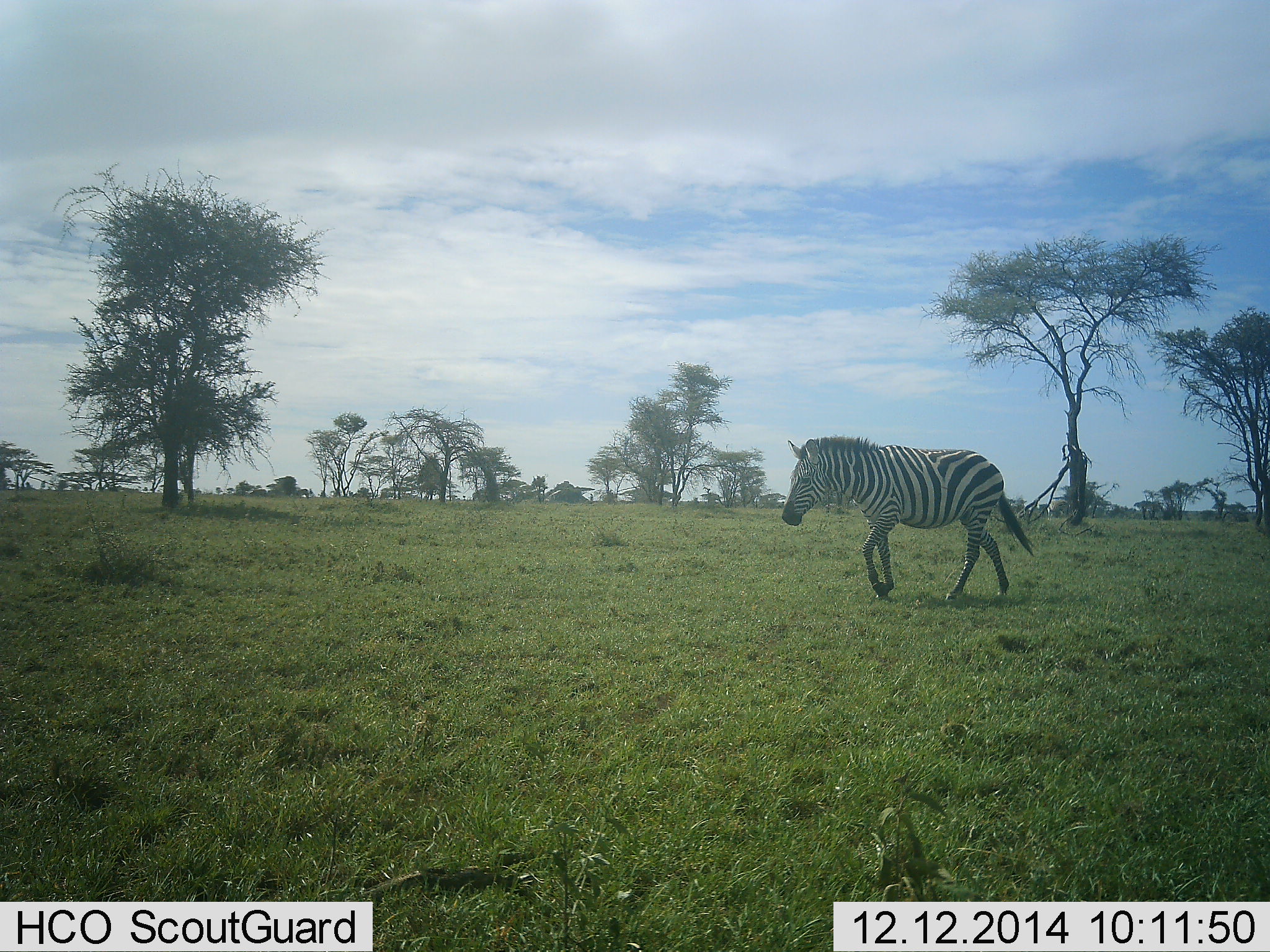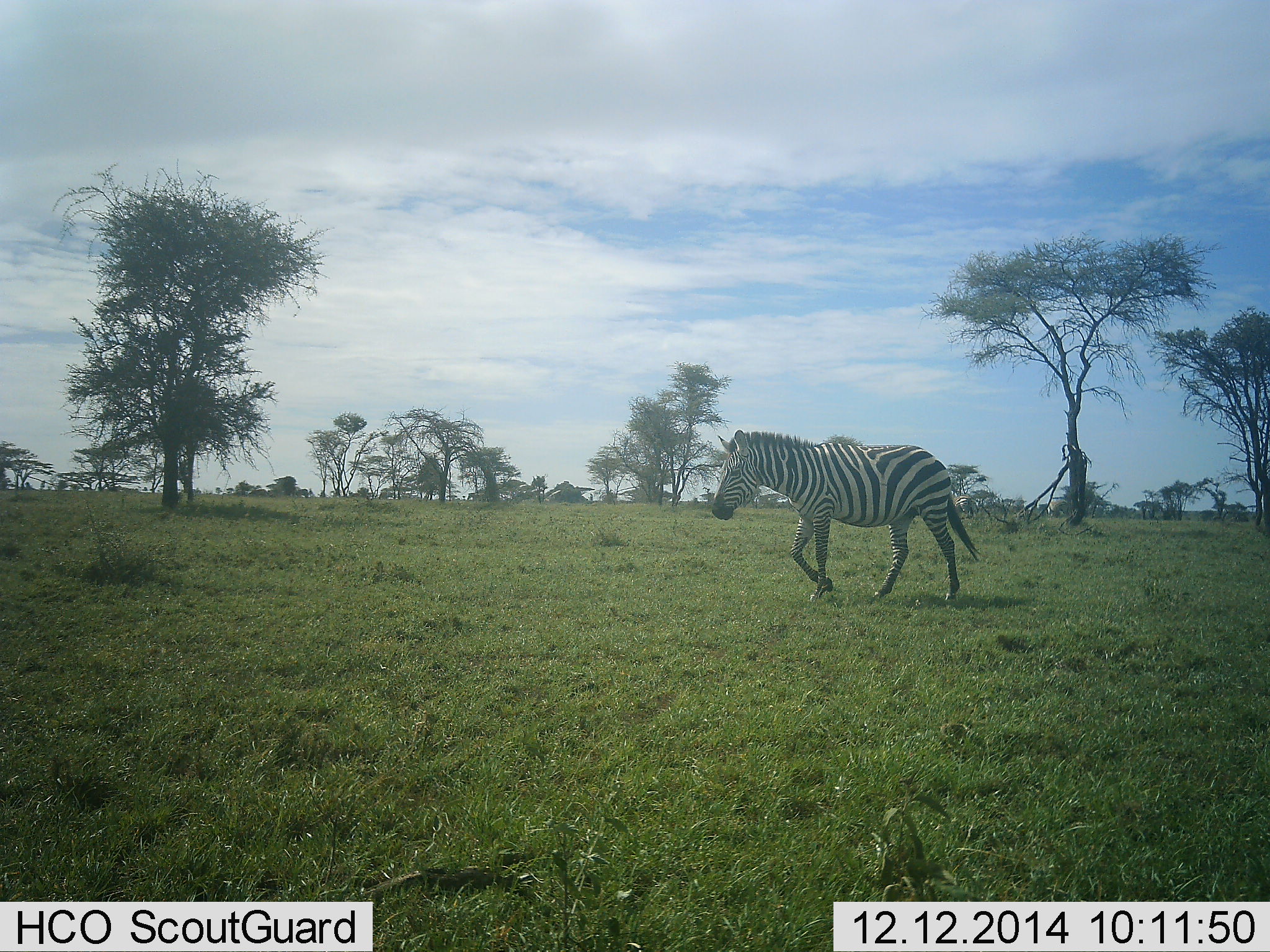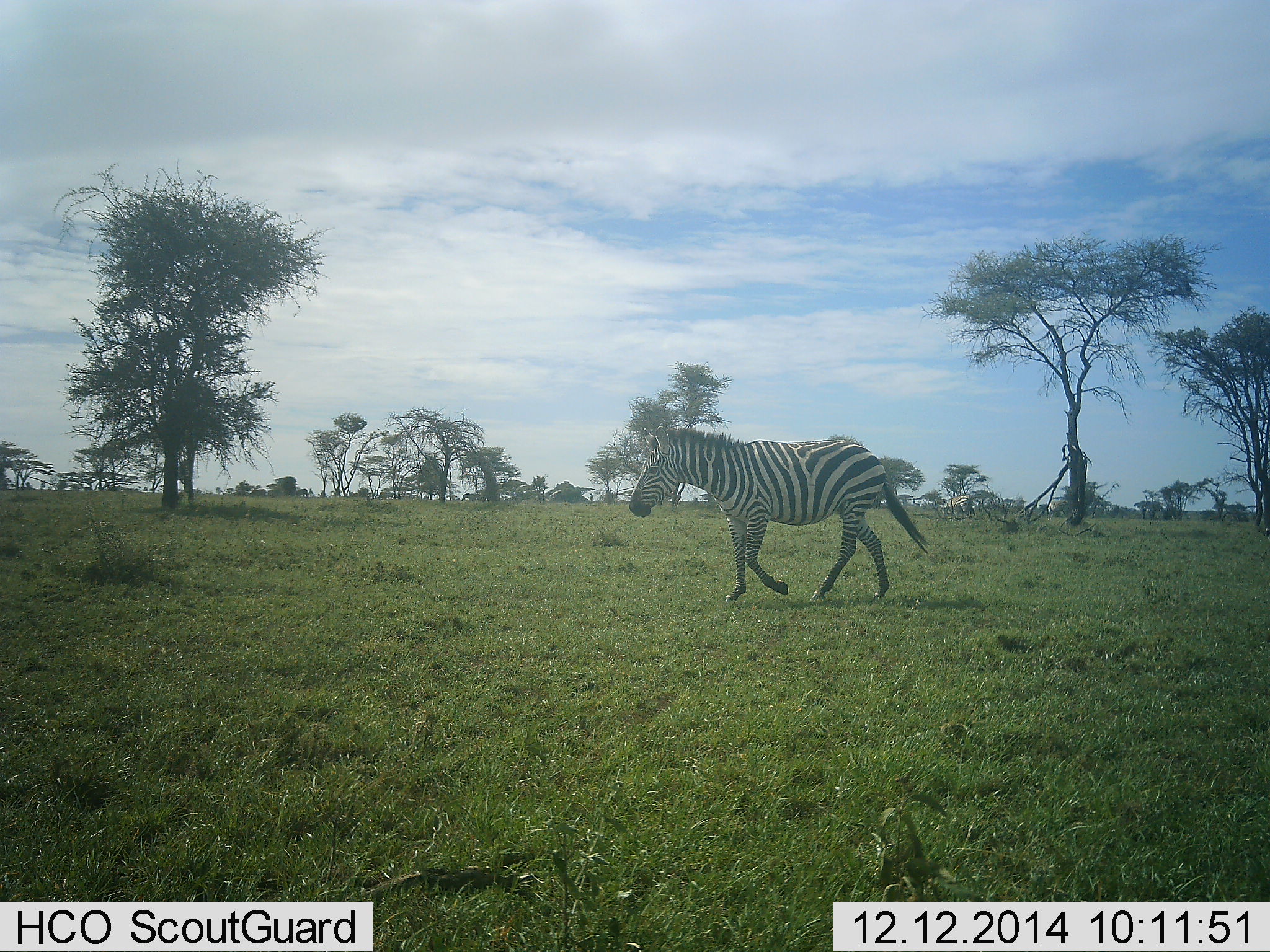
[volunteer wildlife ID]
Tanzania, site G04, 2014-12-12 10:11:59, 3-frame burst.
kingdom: Animalia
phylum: Chordata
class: Mammalia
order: Perissodactyla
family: Equidae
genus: Equus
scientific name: Equus quagga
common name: plains zebra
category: zebra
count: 1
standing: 0%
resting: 0%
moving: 100%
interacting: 0%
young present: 0%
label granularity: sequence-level